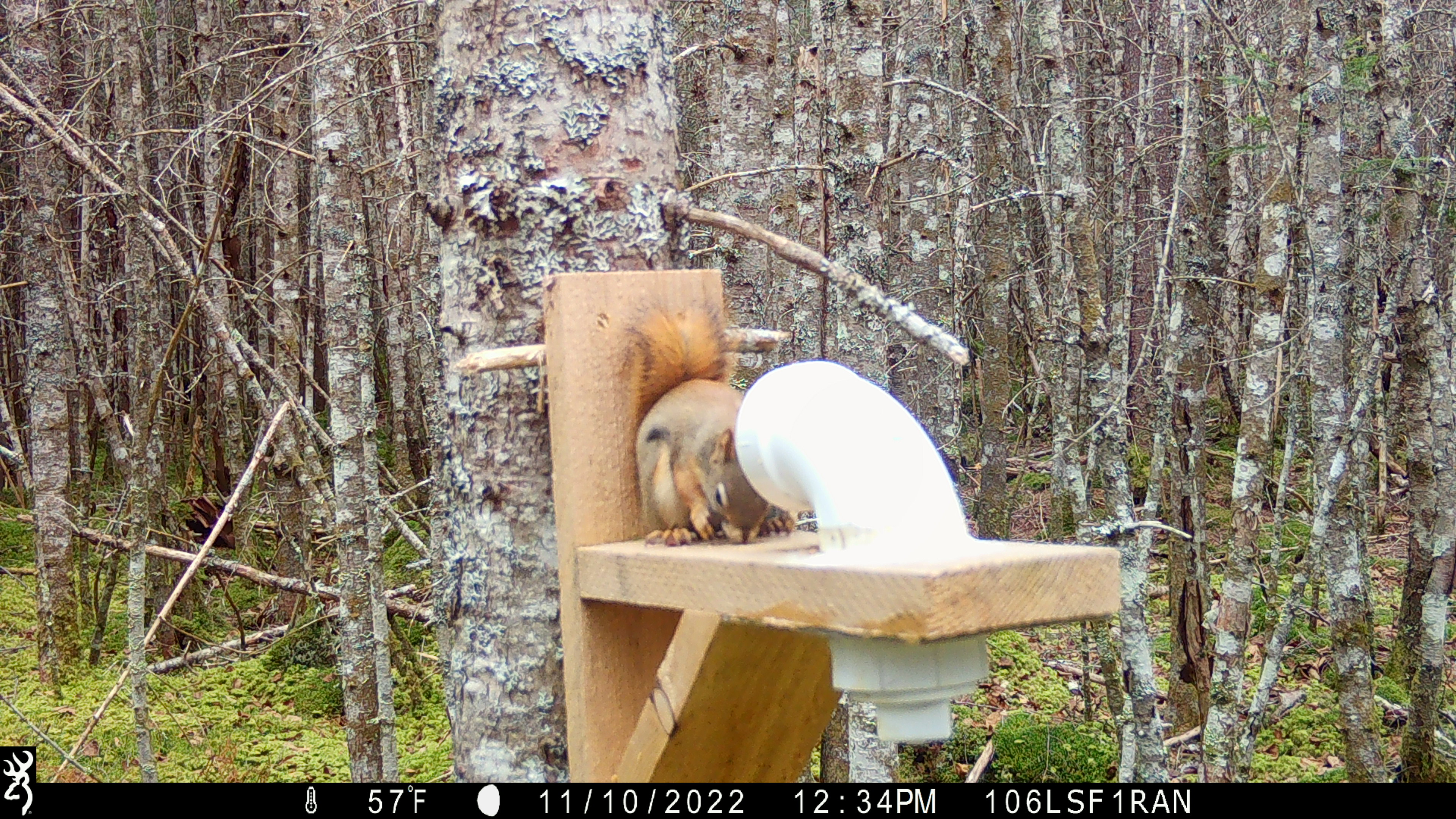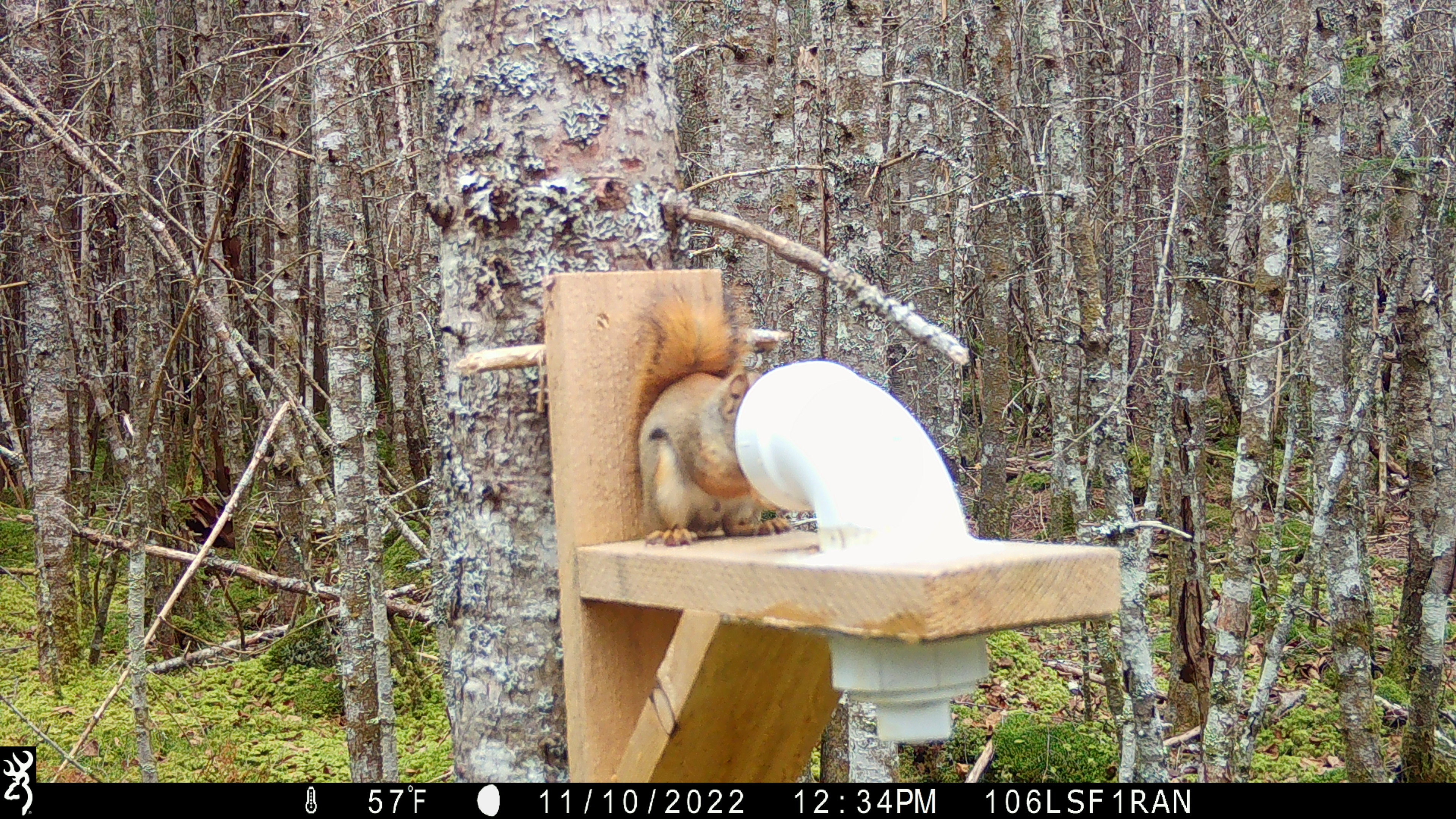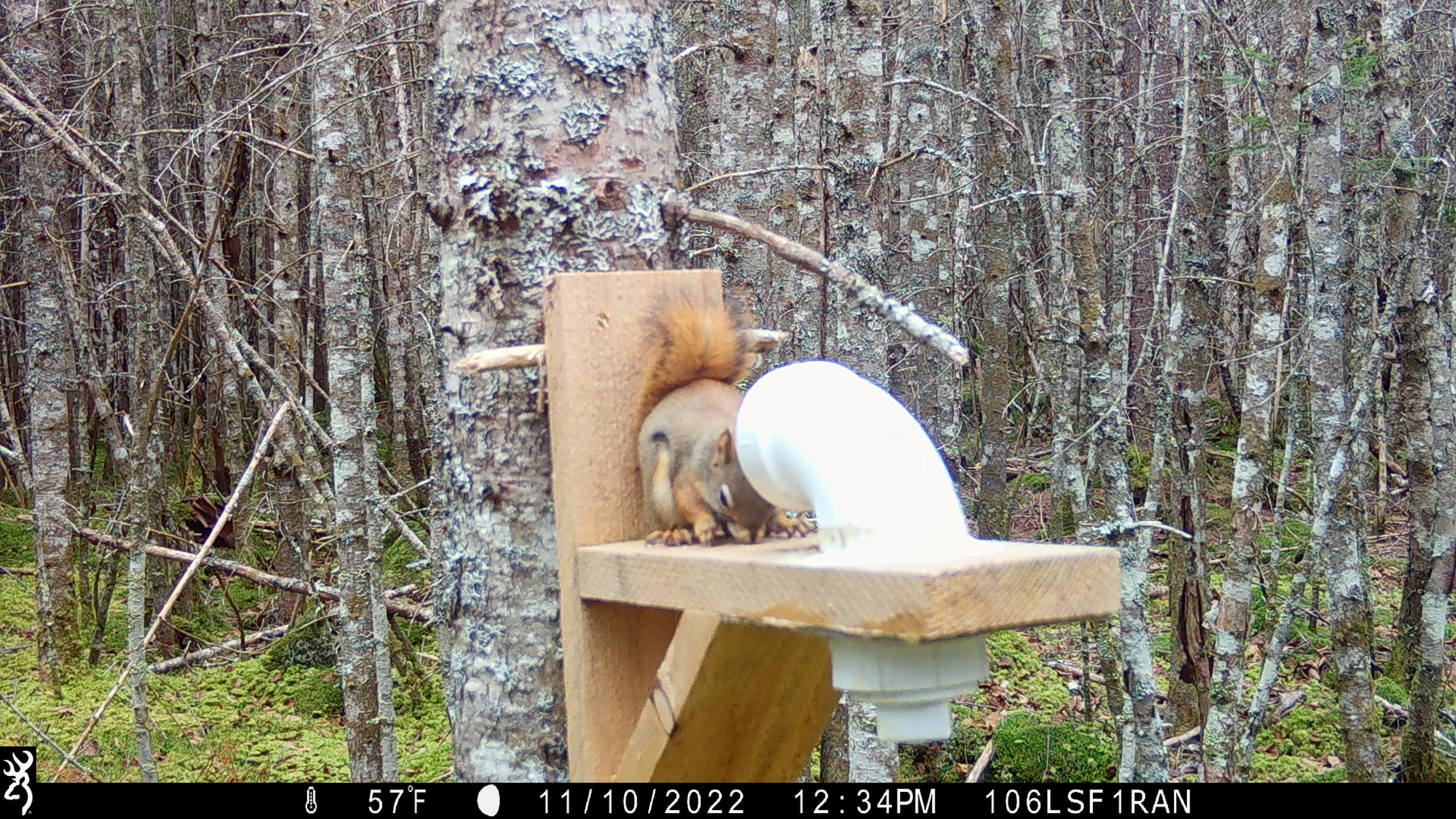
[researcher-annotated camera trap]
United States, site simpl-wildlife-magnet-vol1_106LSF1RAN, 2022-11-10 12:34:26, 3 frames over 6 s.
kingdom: Animalia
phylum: Chordata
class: Mammalia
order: Rodentia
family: Sciuridae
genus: Tamiasciurus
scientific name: Tamiasciurus hudsonicus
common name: red squirrel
Red squirrel (Tamiasciurus hudsonicus).